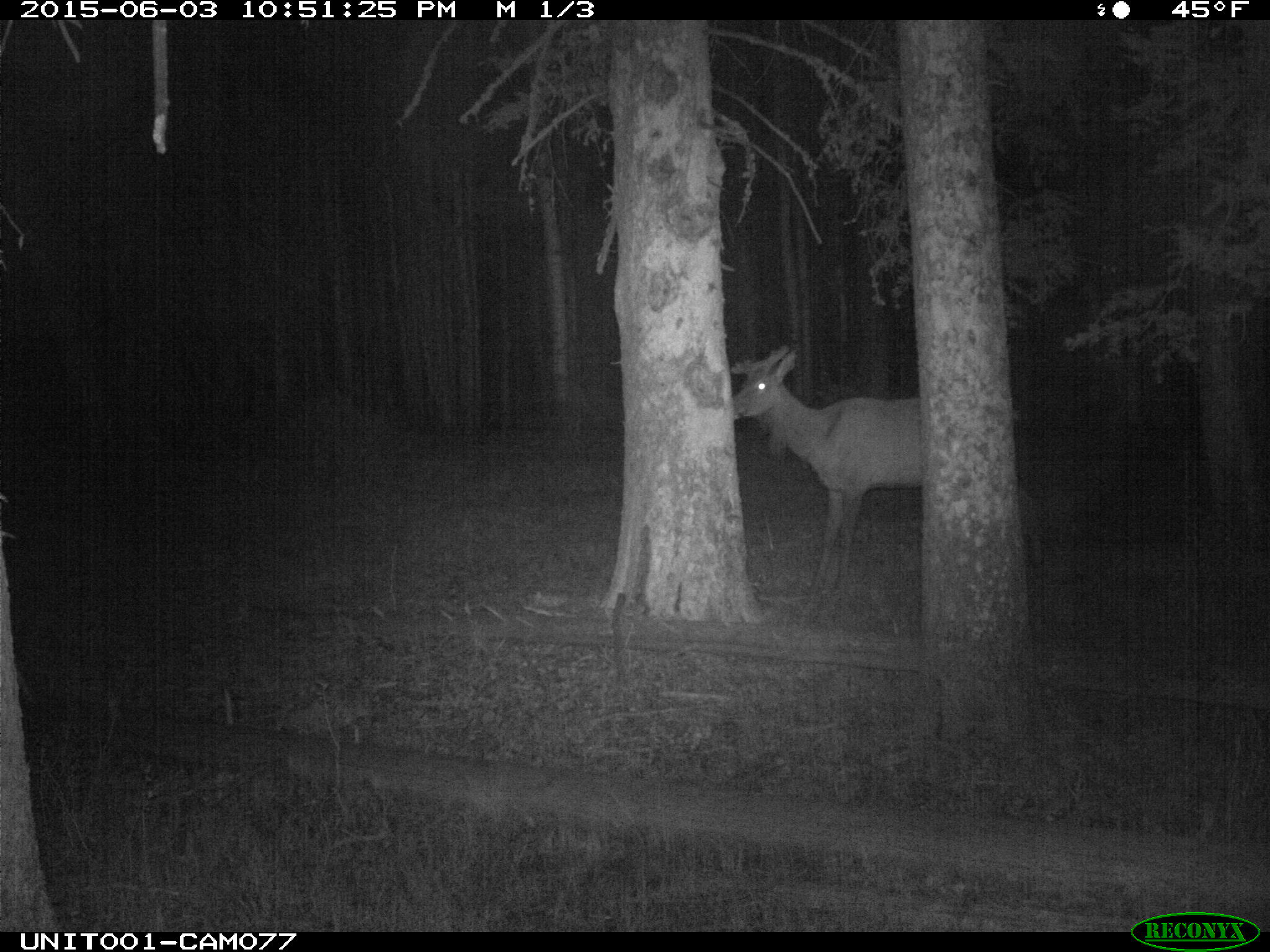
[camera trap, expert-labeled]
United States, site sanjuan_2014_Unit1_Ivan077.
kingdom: Animalia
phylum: Chordata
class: Mammalia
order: Artiodactyla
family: Cervidae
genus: Cervus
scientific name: Cervus elaphus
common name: red deer